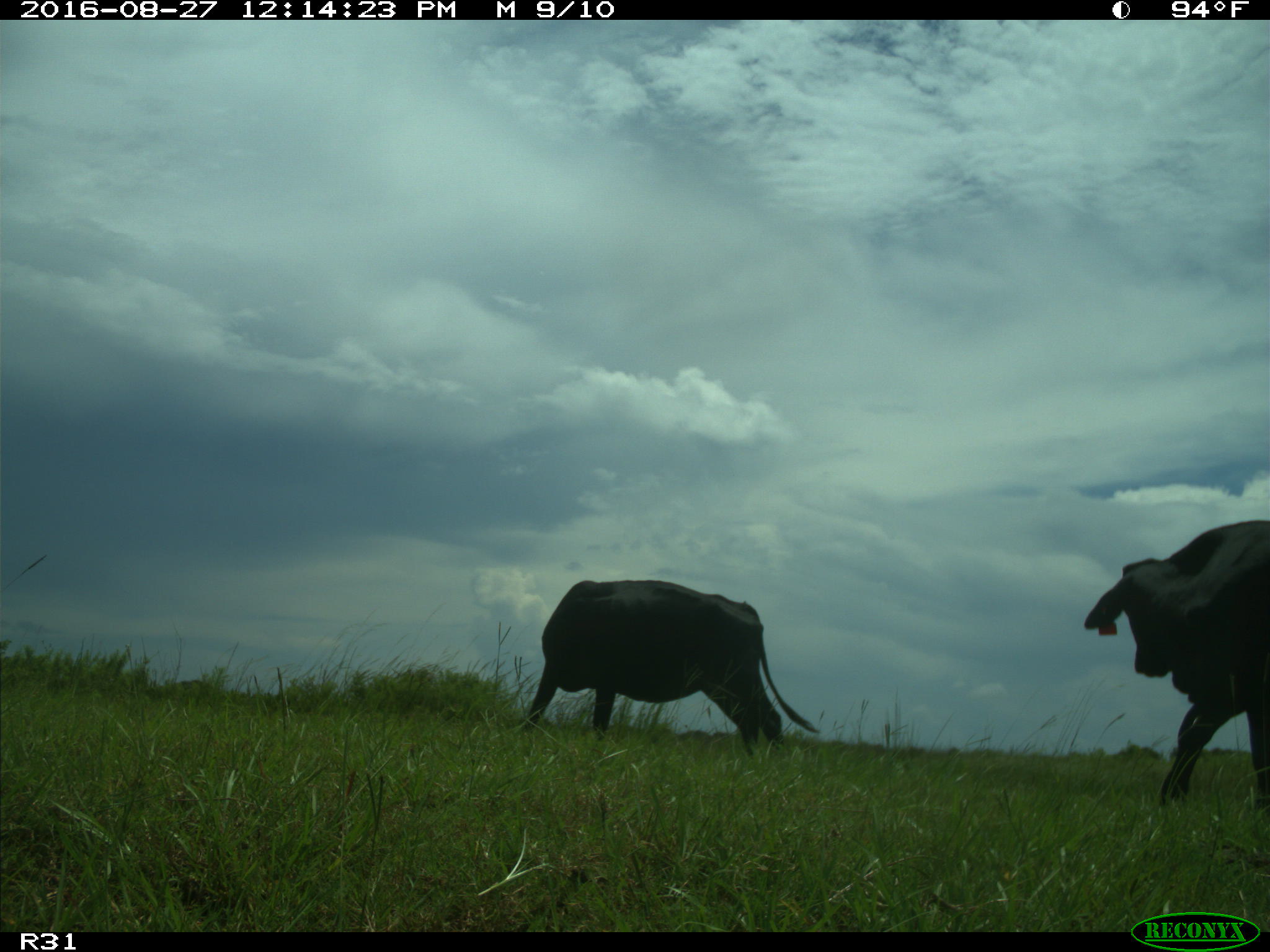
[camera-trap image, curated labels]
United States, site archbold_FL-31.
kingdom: Animalia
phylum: Chordata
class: Mammalia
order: Artiodactyla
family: Bovidae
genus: Bos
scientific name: Bos taurus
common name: domestic cow